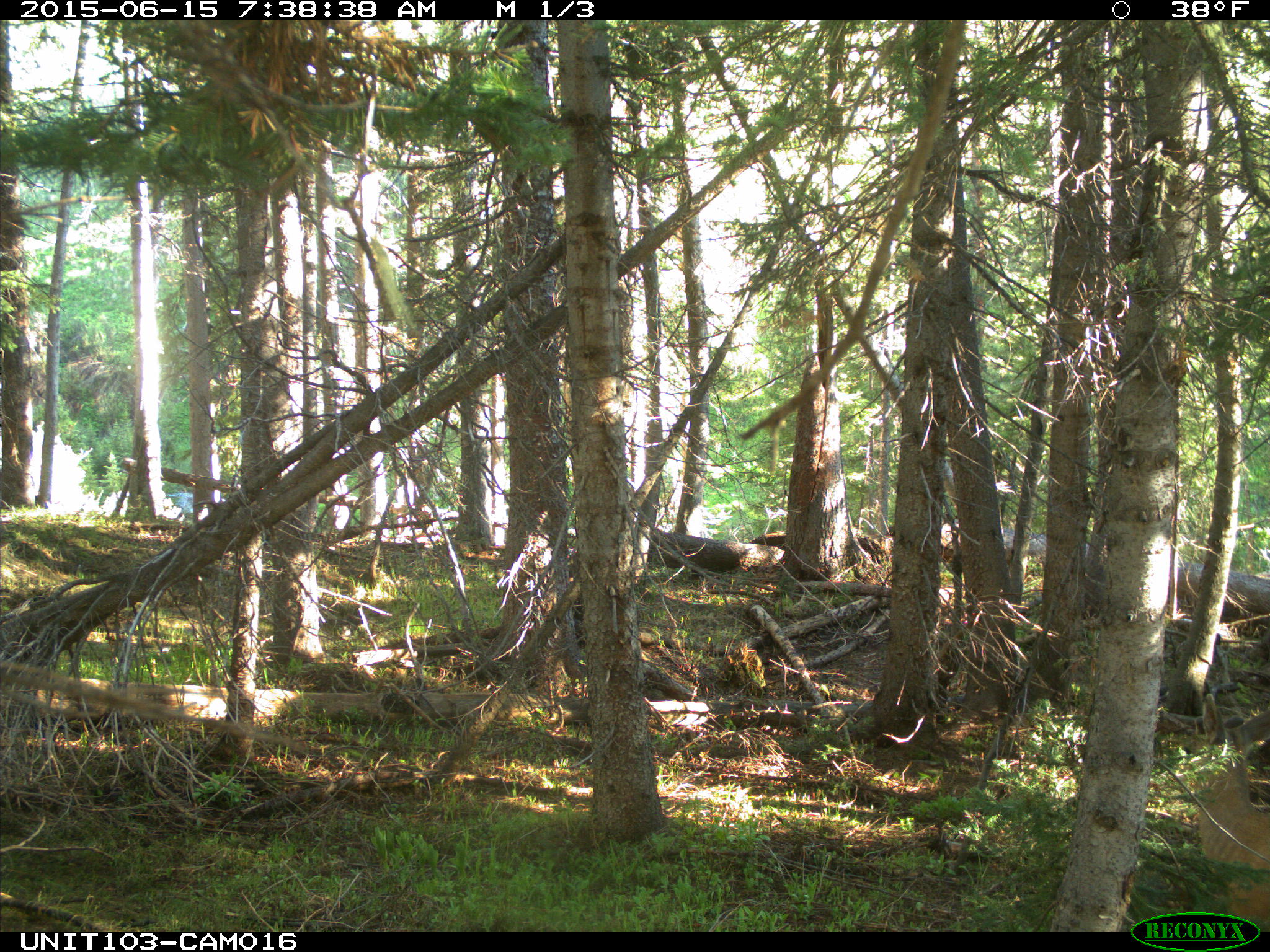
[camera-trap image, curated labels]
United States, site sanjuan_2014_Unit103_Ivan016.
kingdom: Animalia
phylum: Chordata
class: Mammalia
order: Artiodactyla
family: Cervidae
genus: Odocoileus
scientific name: Odocoileus hemionus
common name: mule deer